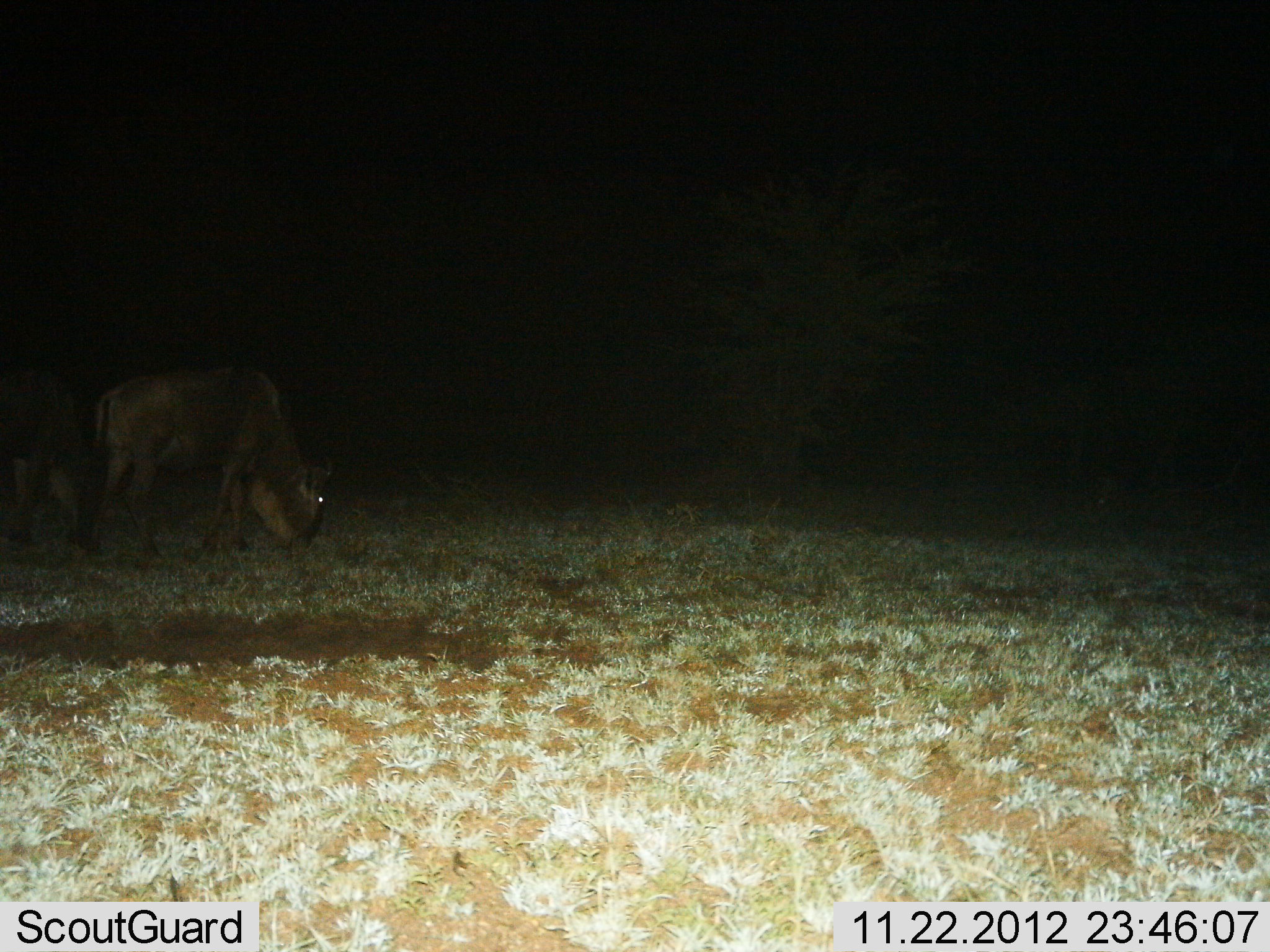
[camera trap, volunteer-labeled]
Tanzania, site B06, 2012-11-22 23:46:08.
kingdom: Animalia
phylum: Chordata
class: Mammalia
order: Artiodactyla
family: Bovidae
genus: Connochaetes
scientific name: Connochaetes taurinus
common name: blue wildebeest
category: wildebeest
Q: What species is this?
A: Wildebeest (blue wildebeest) (Connochaetes taurinus).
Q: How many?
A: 2.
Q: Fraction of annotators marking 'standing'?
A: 22%.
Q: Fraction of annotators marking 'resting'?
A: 0%.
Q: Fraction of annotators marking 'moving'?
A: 11%.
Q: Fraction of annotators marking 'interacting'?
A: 0%.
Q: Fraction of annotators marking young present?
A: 0%.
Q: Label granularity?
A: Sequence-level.